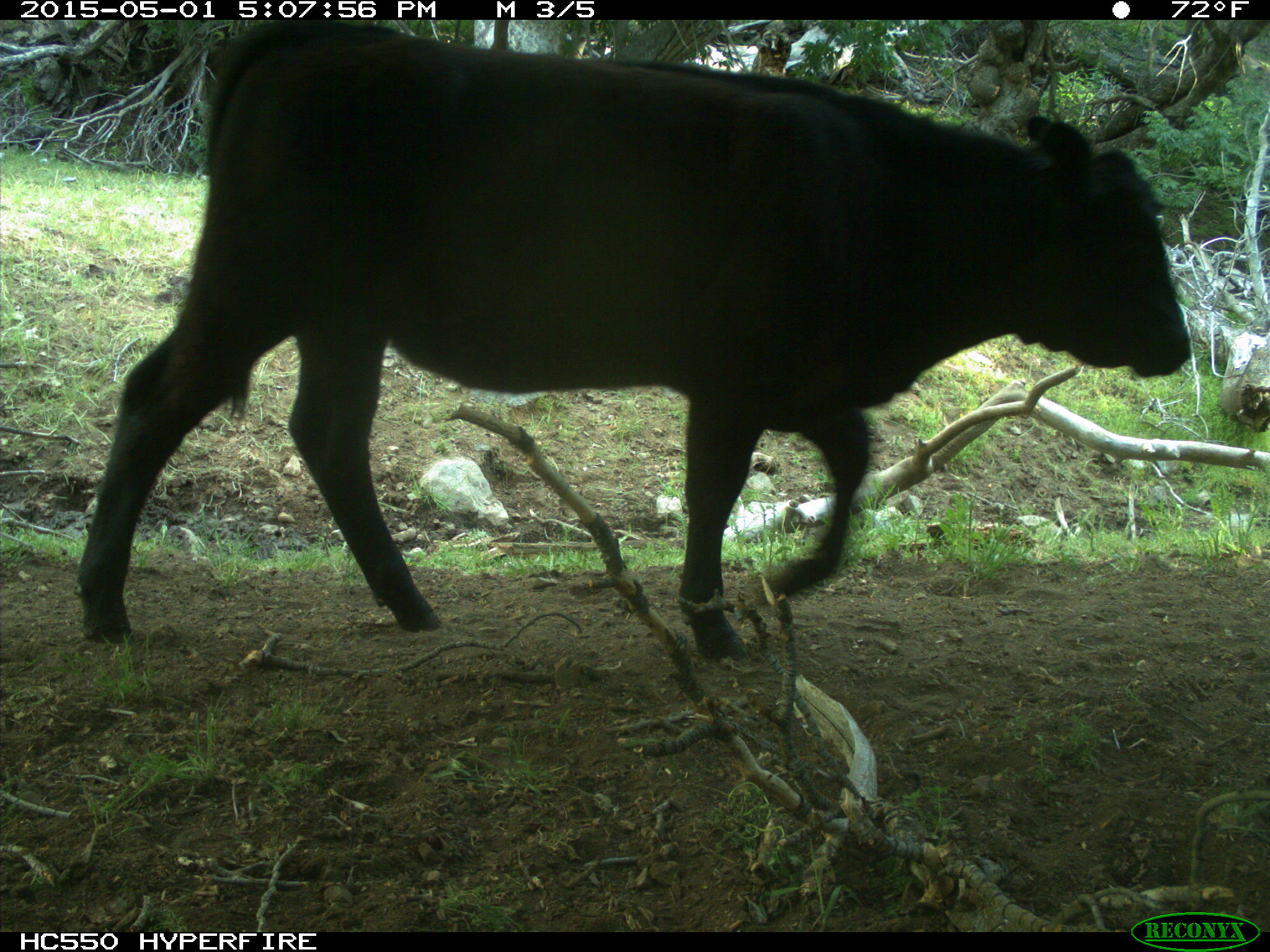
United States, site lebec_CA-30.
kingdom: Animalia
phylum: Chordata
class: Mammalia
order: Artiodactyla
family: Bovidae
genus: Bos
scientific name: Bos taurus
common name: domestic cow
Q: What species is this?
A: Bos taurus (domestic cow).